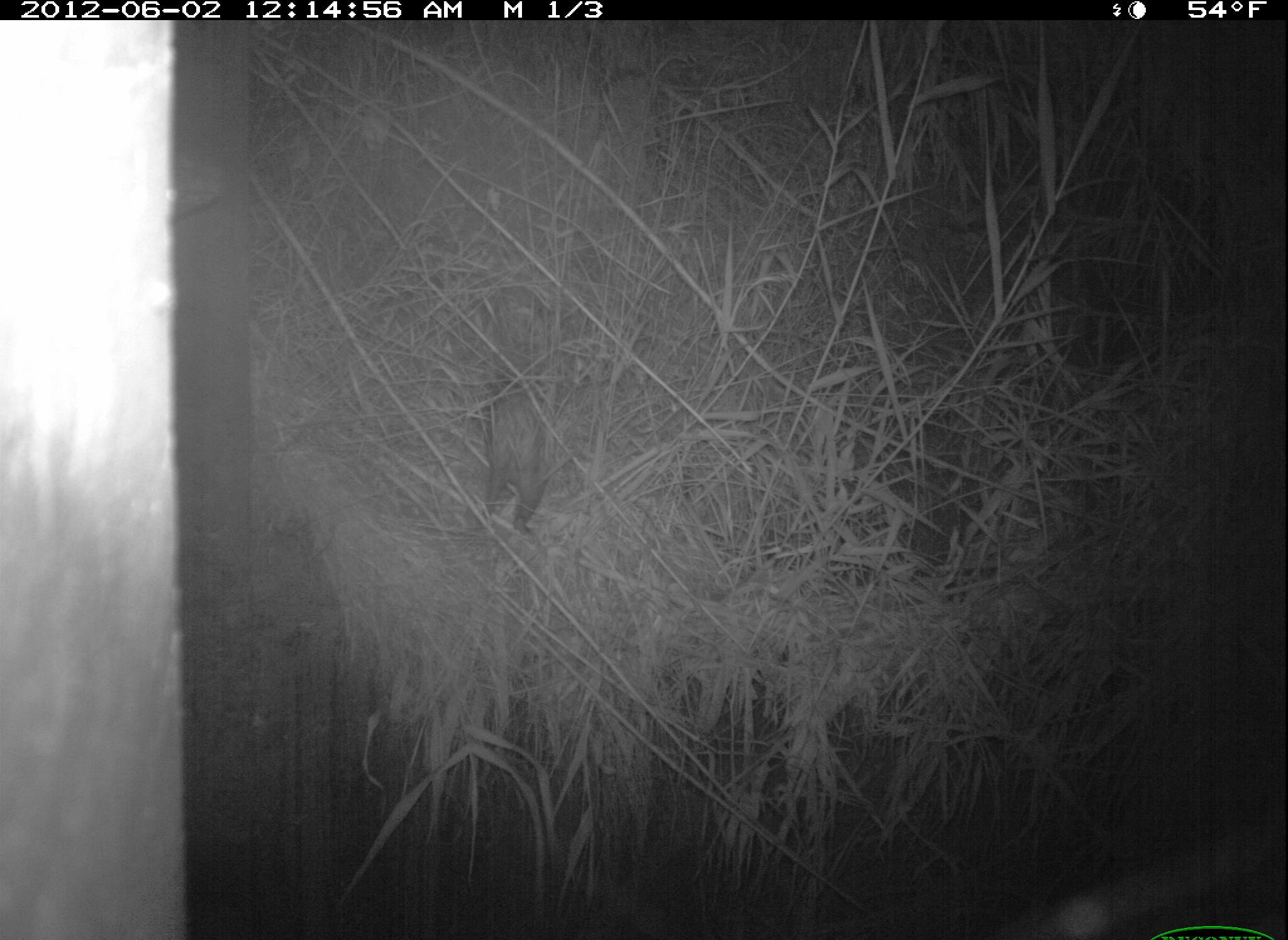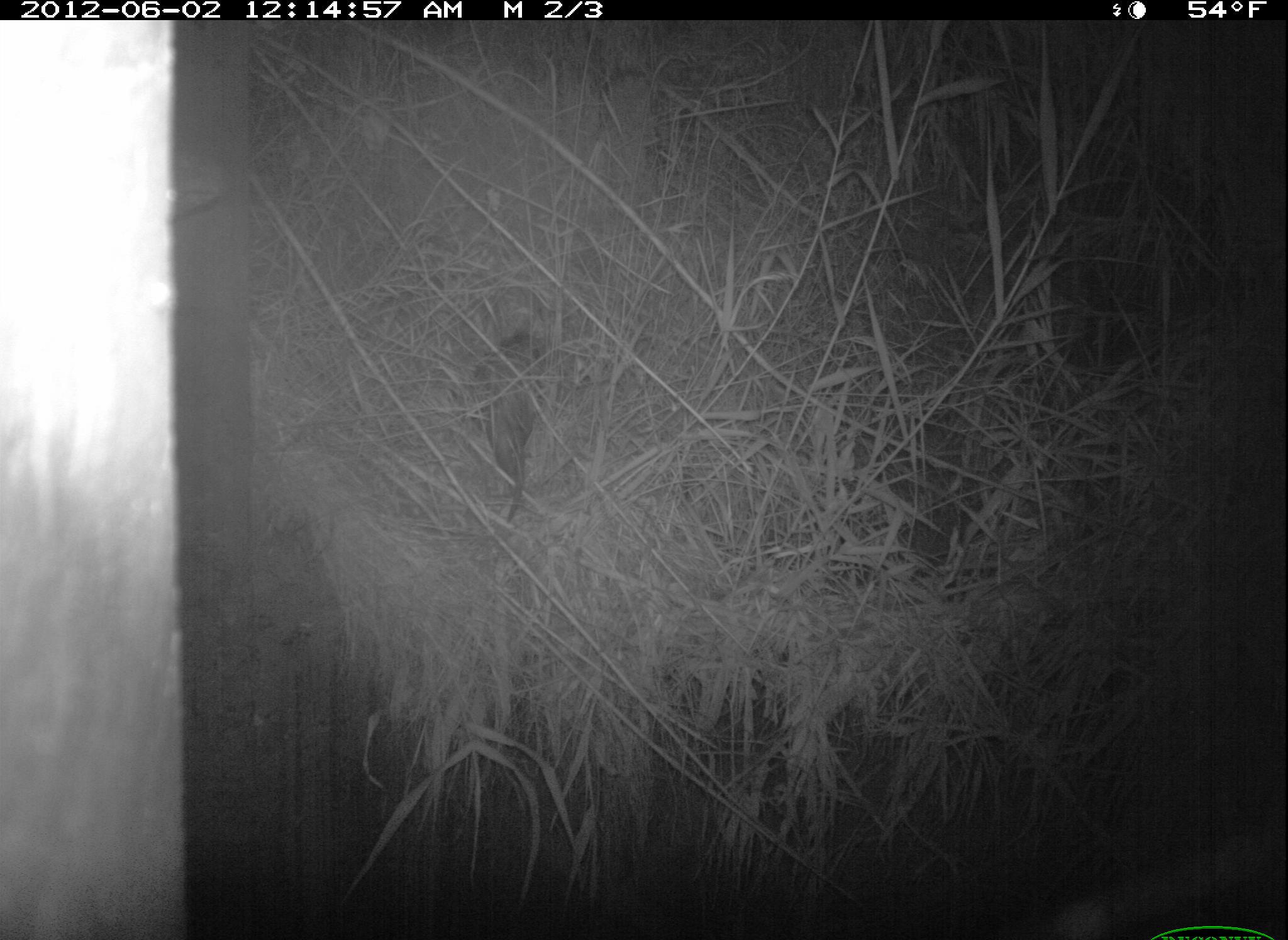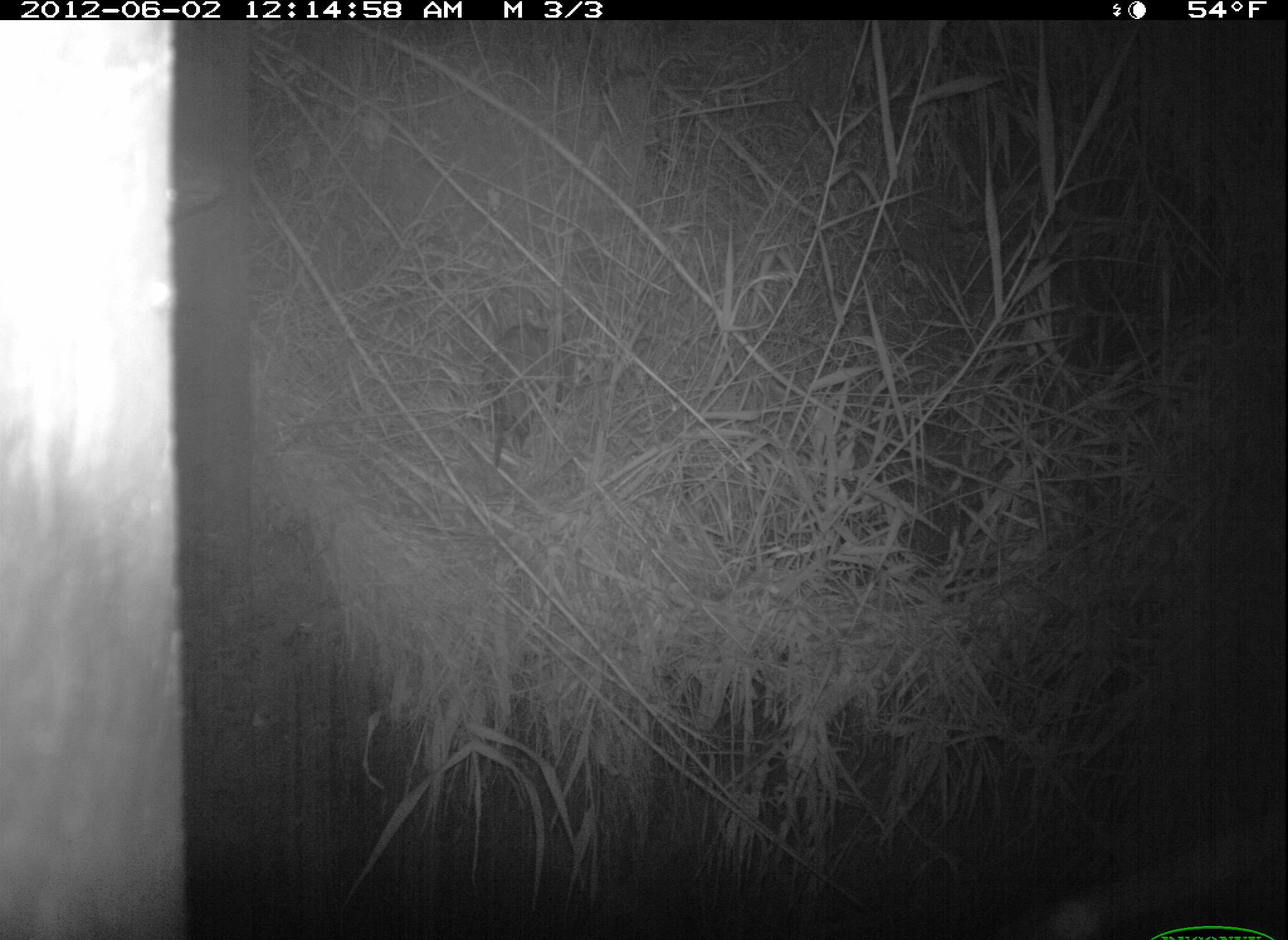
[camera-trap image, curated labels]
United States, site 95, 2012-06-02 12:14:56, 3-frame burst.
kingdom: Animalia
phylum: Chordata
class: Mammalia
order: Didelphimorphia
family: Didelphidae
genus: Didelphis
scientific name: Didelphis virginiana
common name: virginia opossum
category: opossum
Opossum (virginia opossum) (Didelphis virginiana).